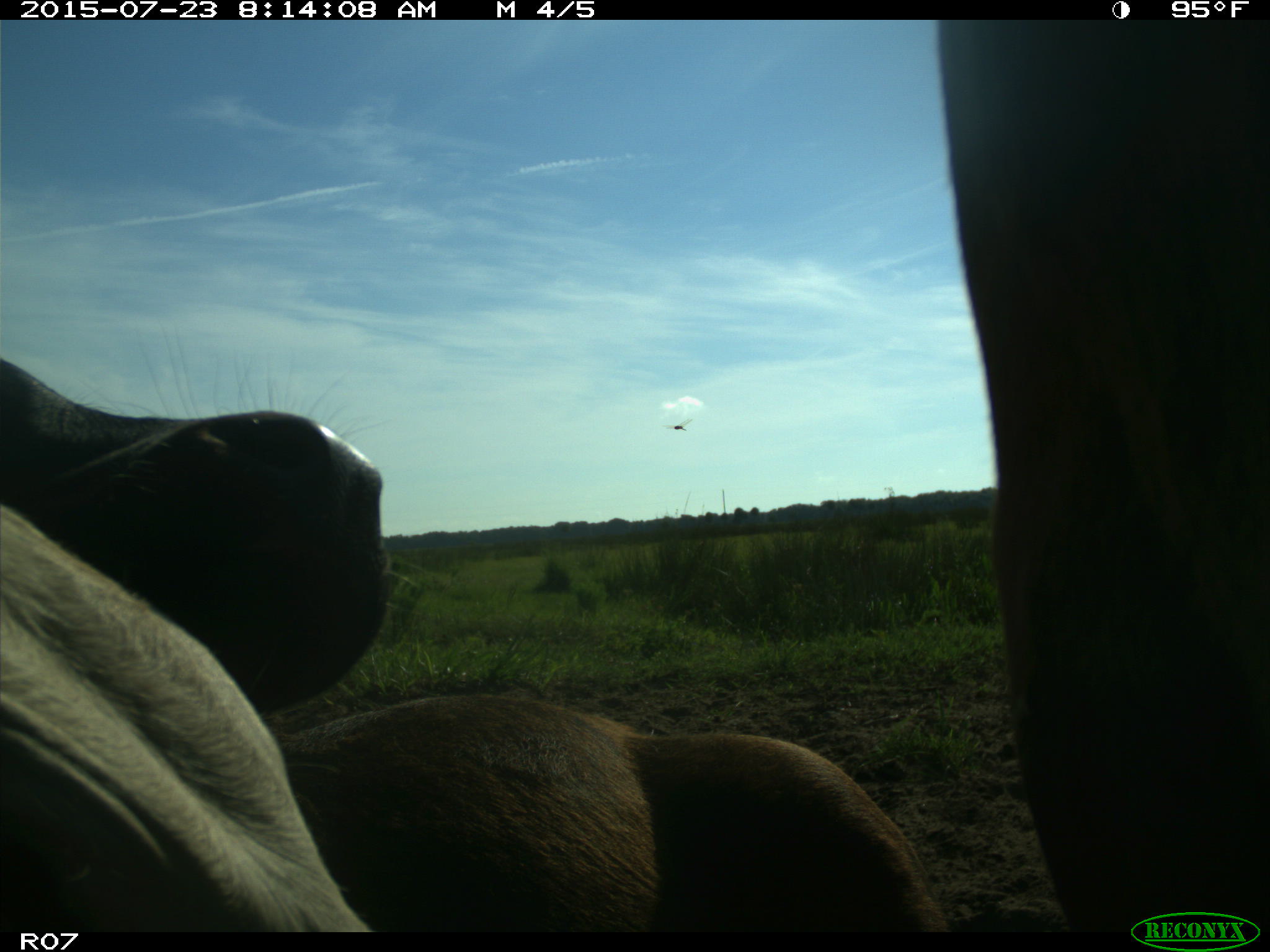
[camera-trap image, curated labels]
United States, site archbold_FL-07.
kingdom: Animalia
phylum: Chordata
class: Mammalia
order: Artiodactyla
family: Bovidae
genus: Bos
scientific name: Bos taurus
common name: domestic cow